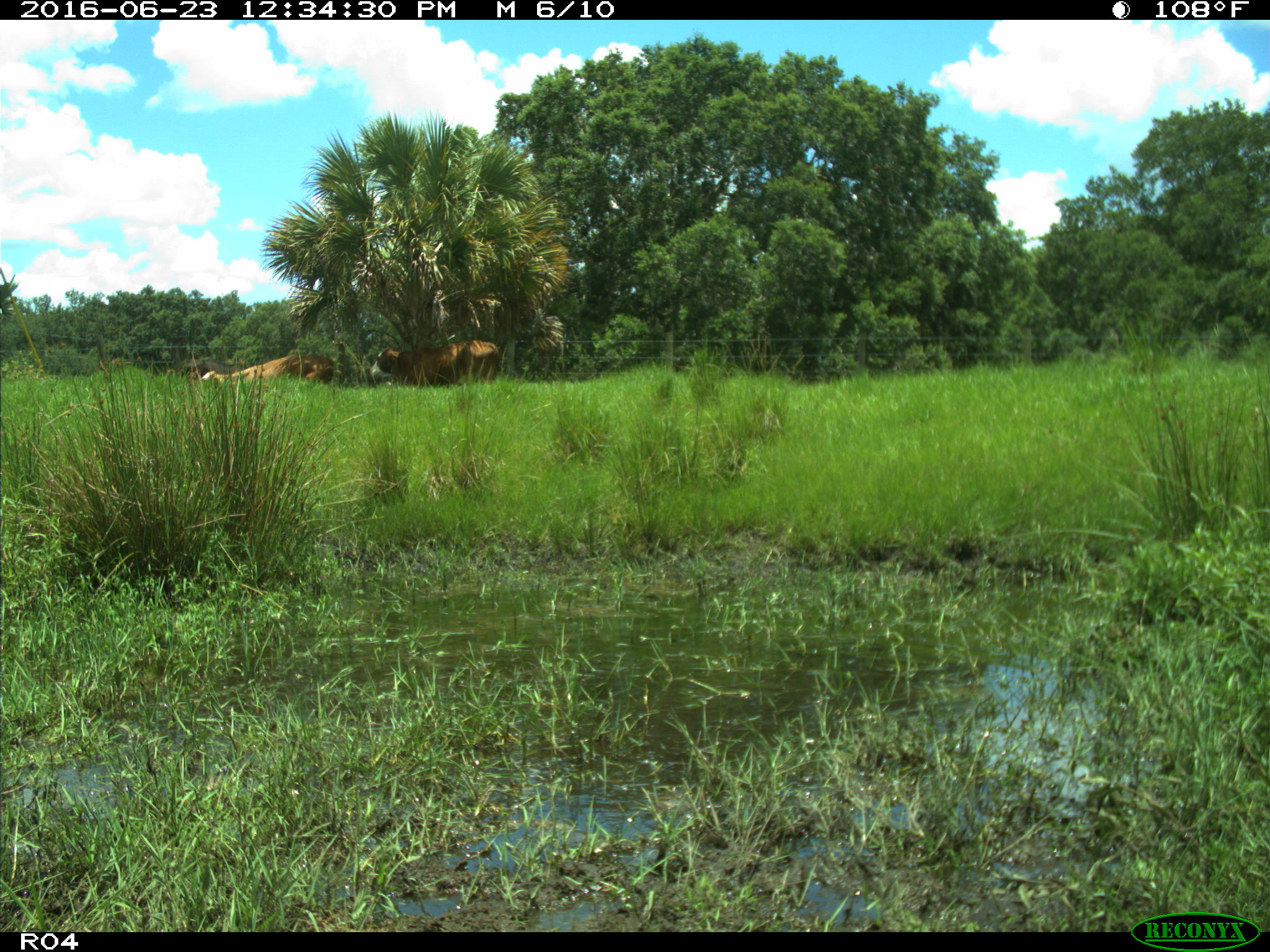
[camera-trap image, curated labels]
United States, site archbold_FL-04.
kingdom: Animalia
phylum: Chordata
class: Mammalia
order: Artiodactyla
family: Bovidae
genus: Bos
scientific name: Bos taurus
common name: domestic cow